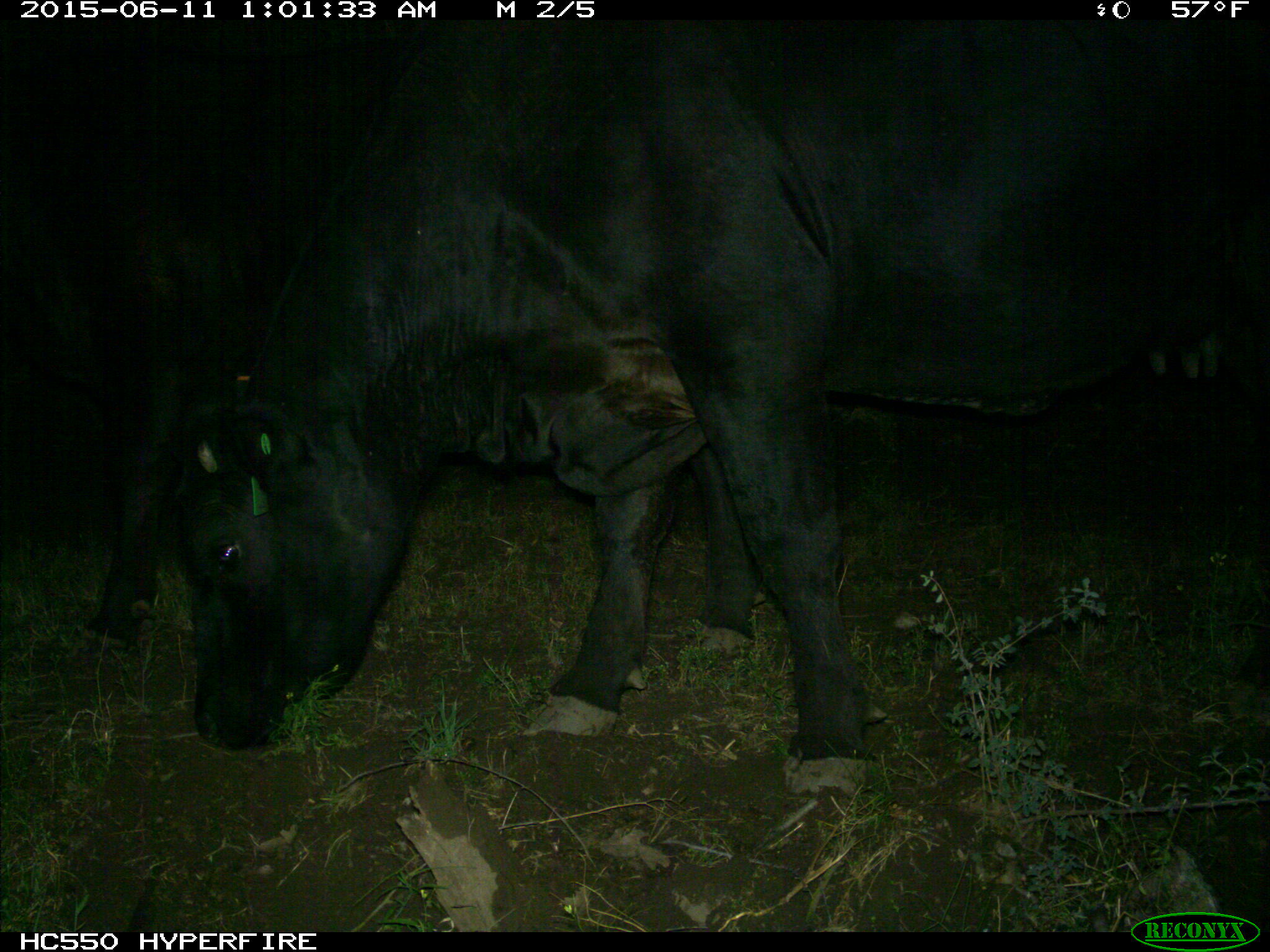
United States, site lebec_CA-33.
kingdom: Animalia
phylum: Chordata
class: Mammalia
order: Artiodactyla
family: Bovidae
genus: Bos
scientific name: Bos taurus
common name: domestic cow